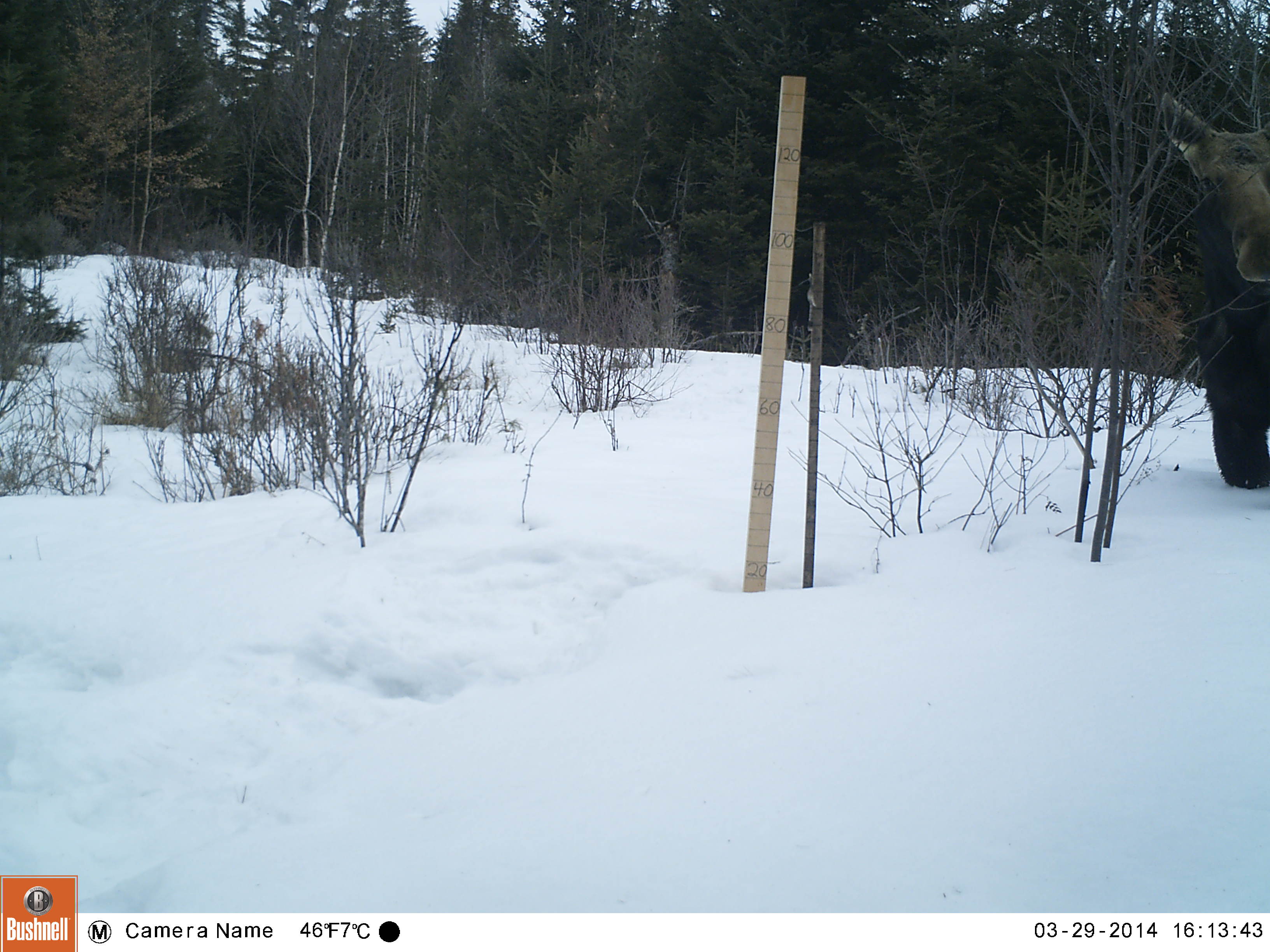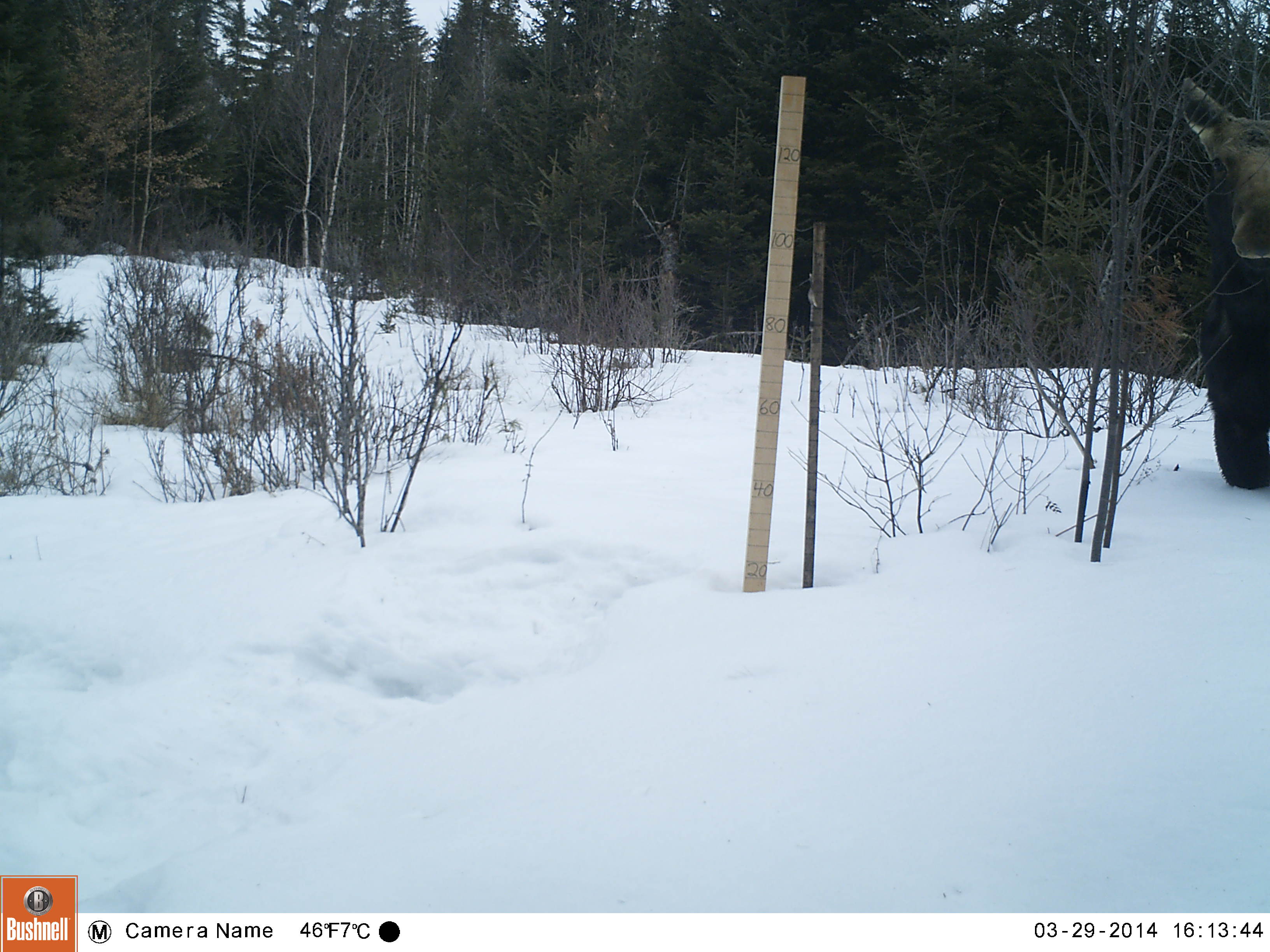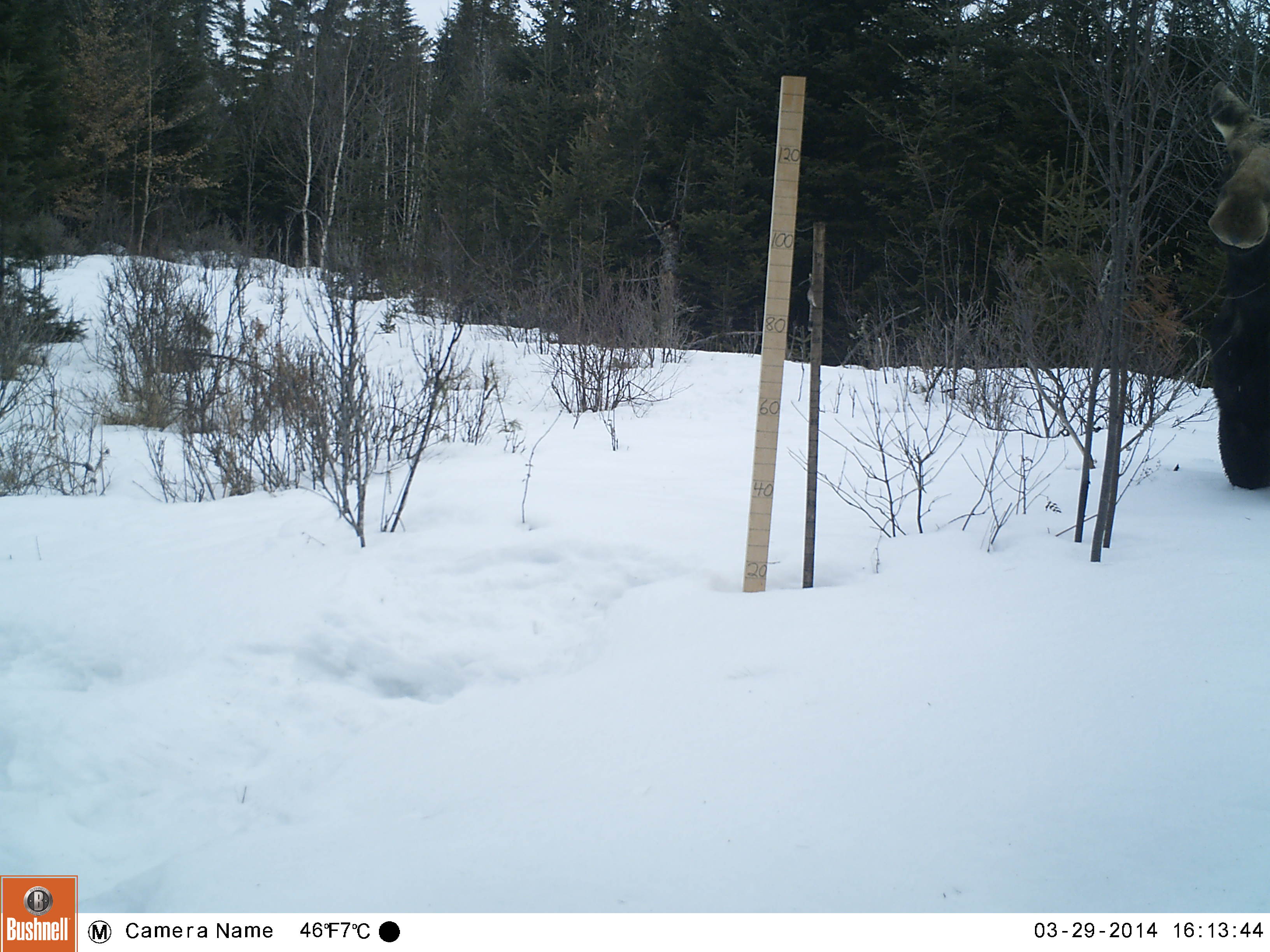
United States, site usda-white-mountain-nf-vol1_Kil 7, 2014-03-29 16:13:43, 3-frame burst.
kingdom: Animalia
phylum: Chordata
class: Mammalia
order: Artiodactyla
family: Cervidae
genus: Alces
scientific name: Alces alces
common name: moose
Moose (Alces alces).